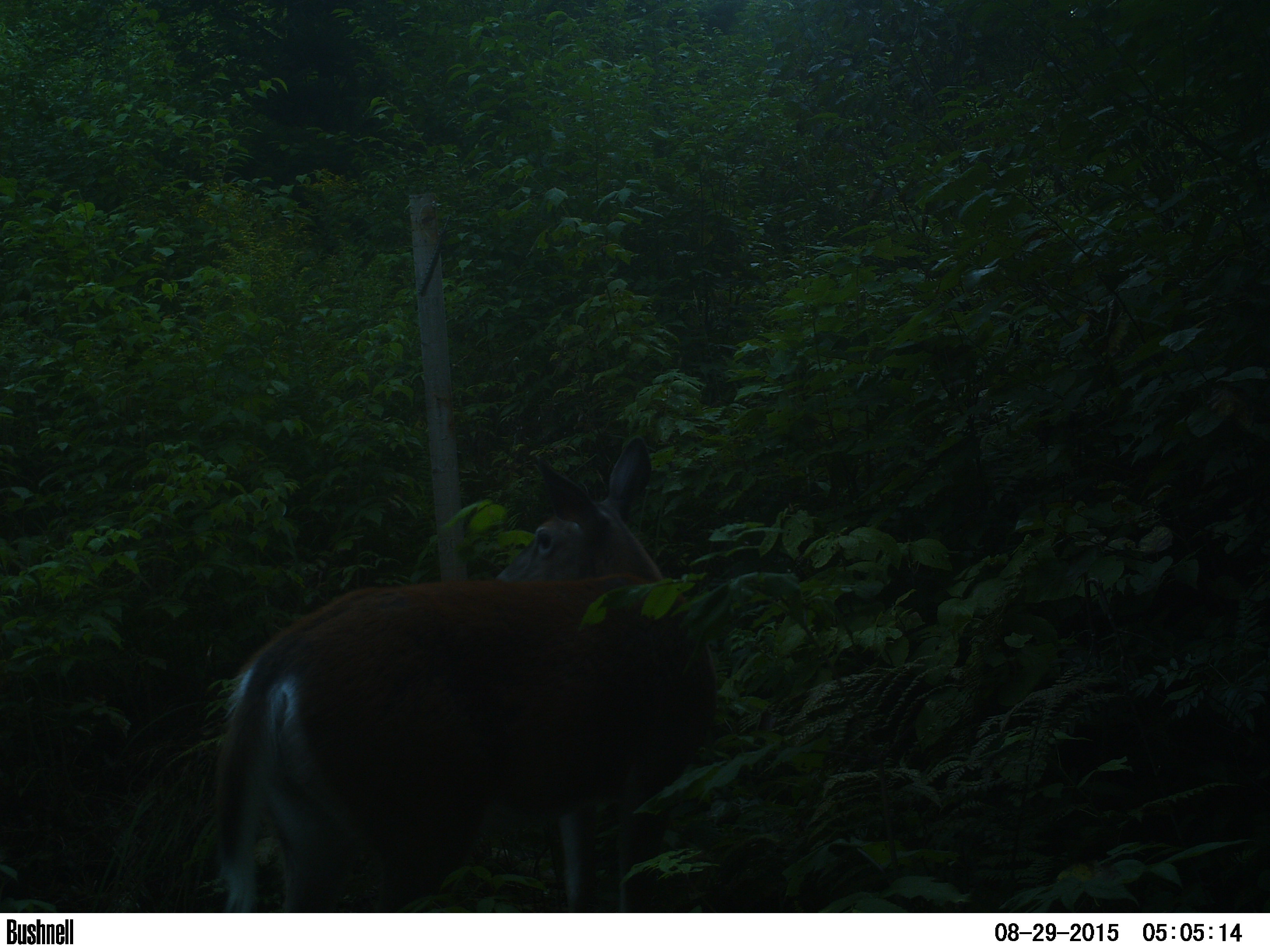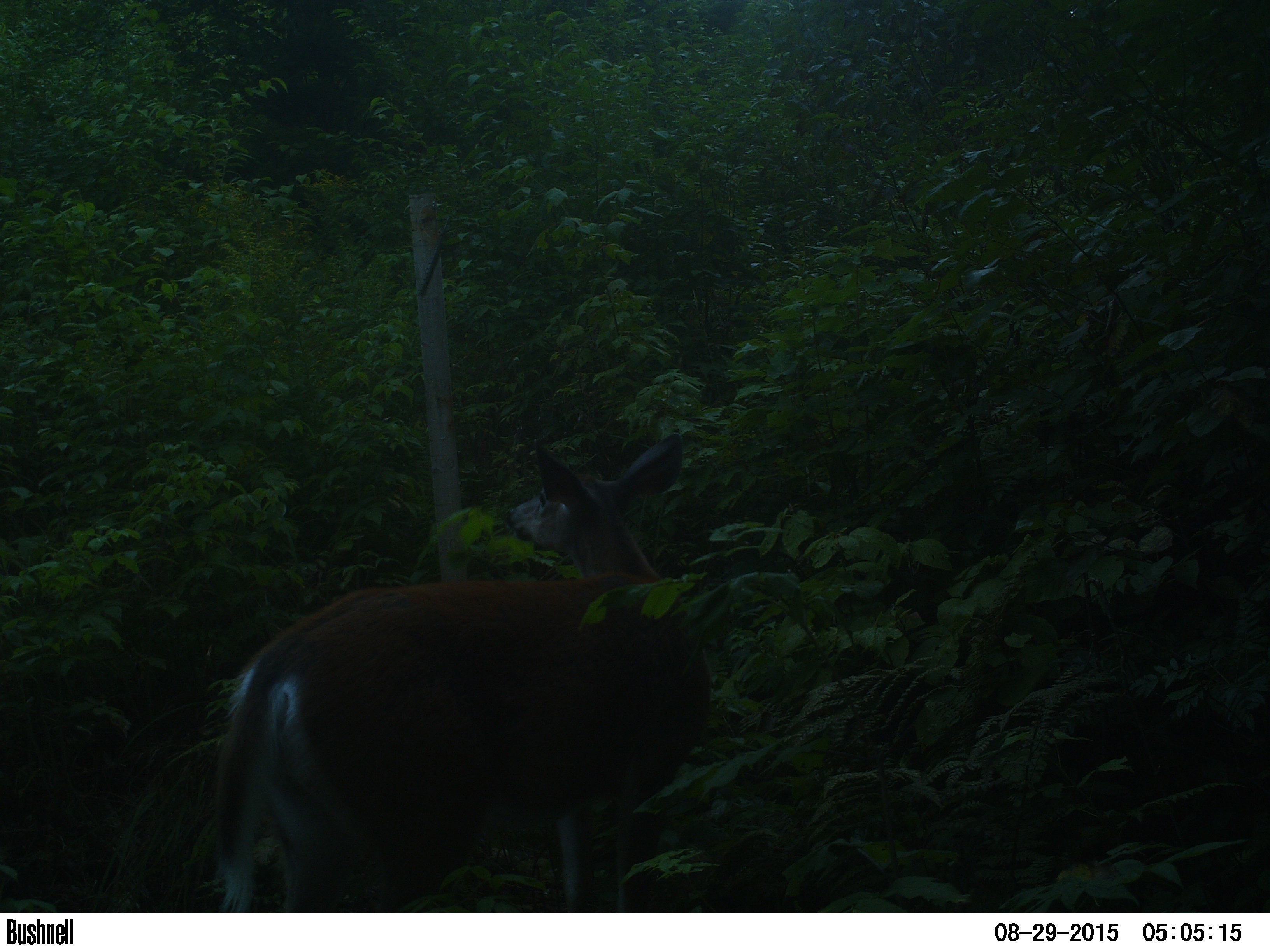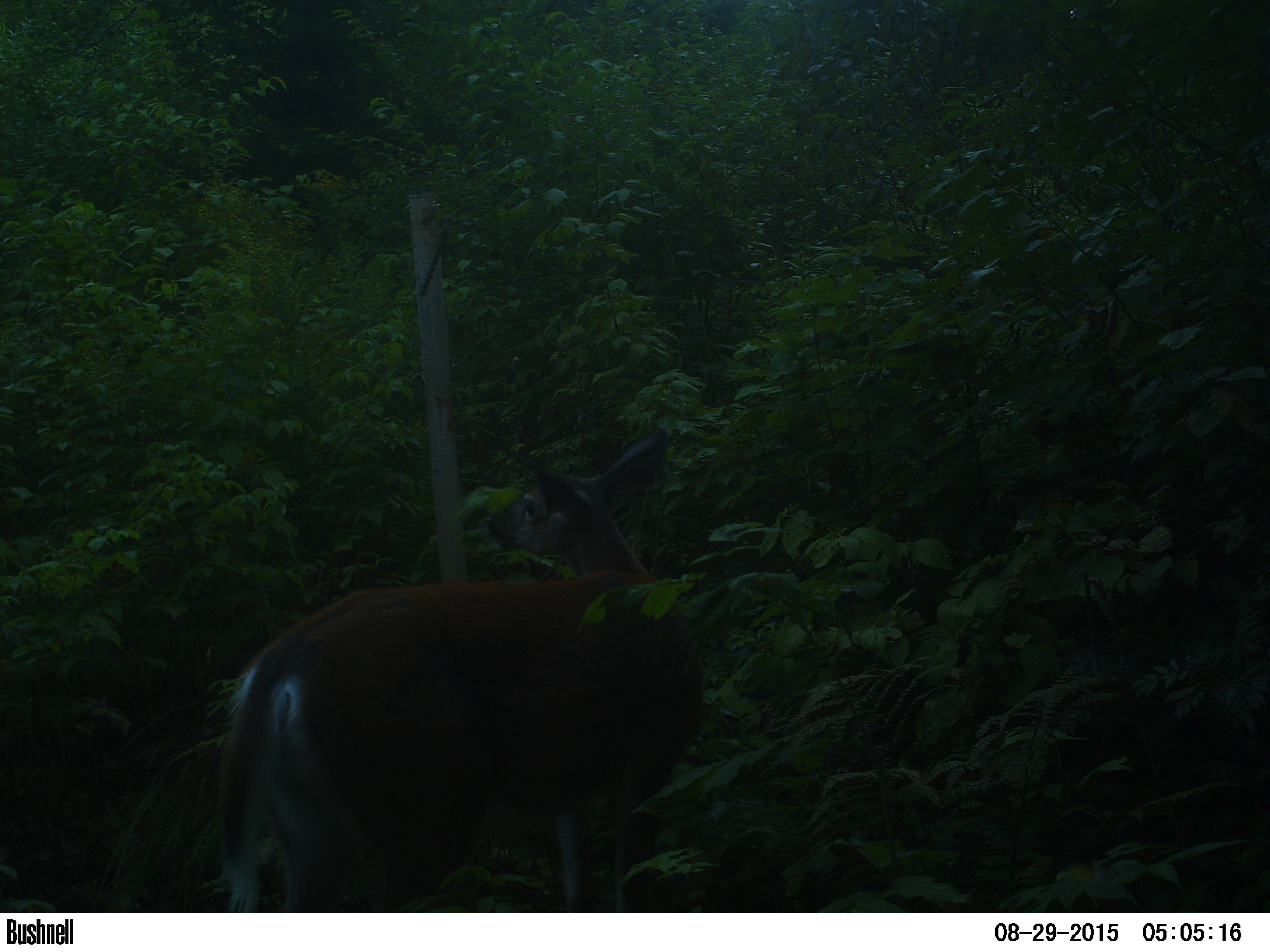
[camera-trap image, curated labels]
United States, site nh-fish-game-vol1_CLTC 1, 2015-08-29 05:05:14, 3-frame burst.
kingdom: Animalia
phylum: Chordata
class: Mammalia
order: Artiodactyla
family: Cervidae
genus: Odocoileus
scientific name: Odocoileus virginianus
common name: white-tailed deer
White-tailed deer (Odocoileus virginianus).